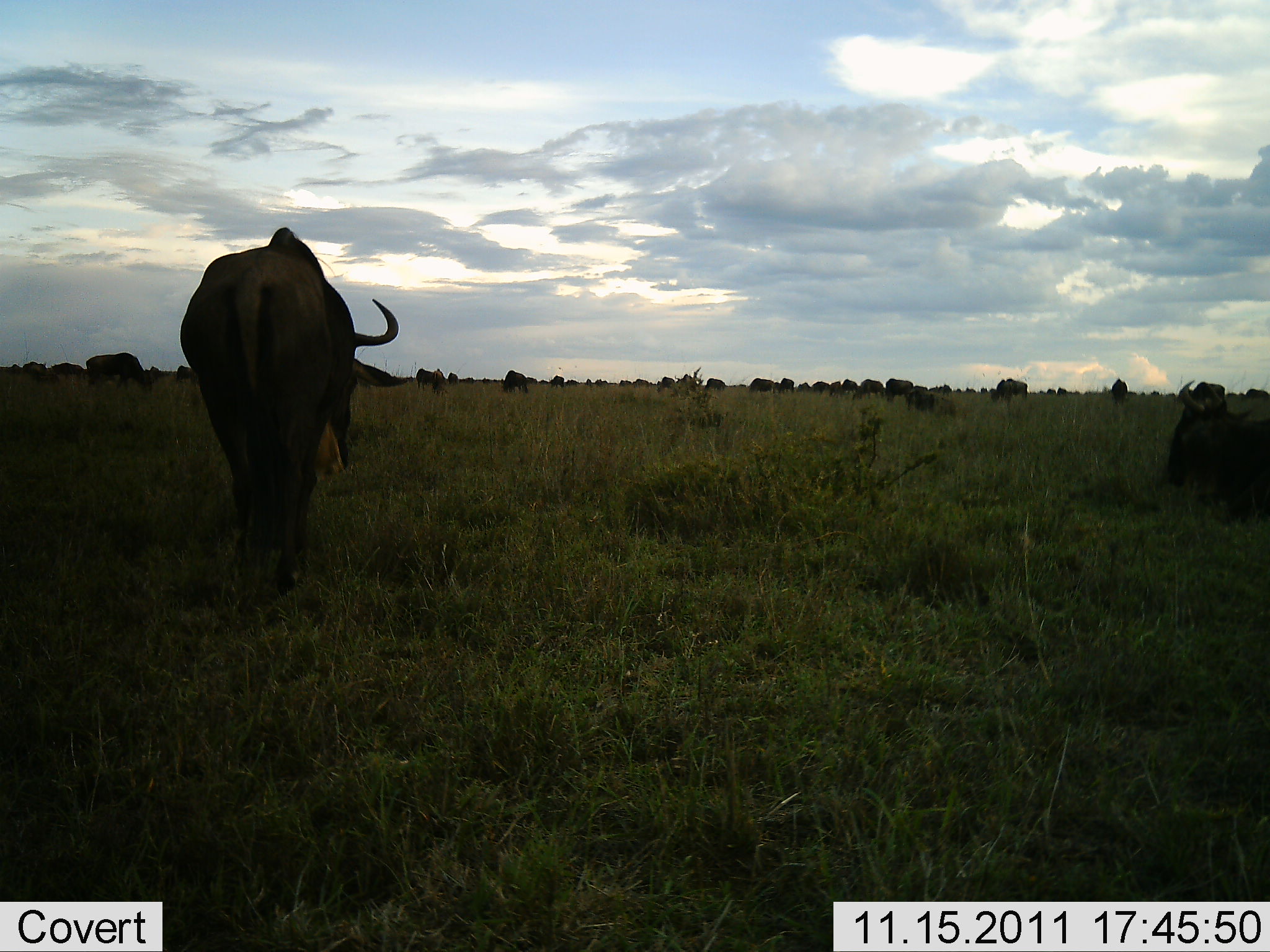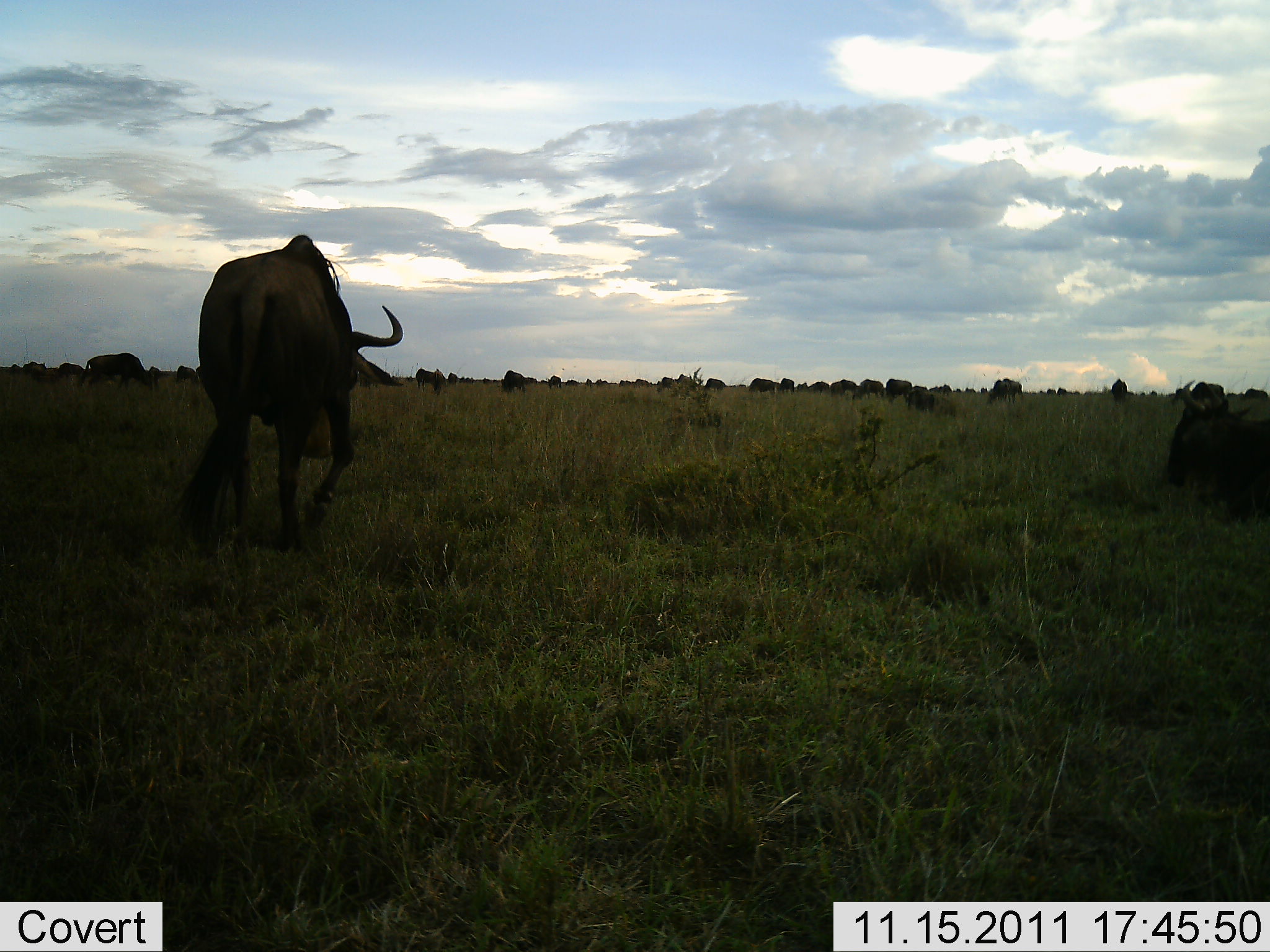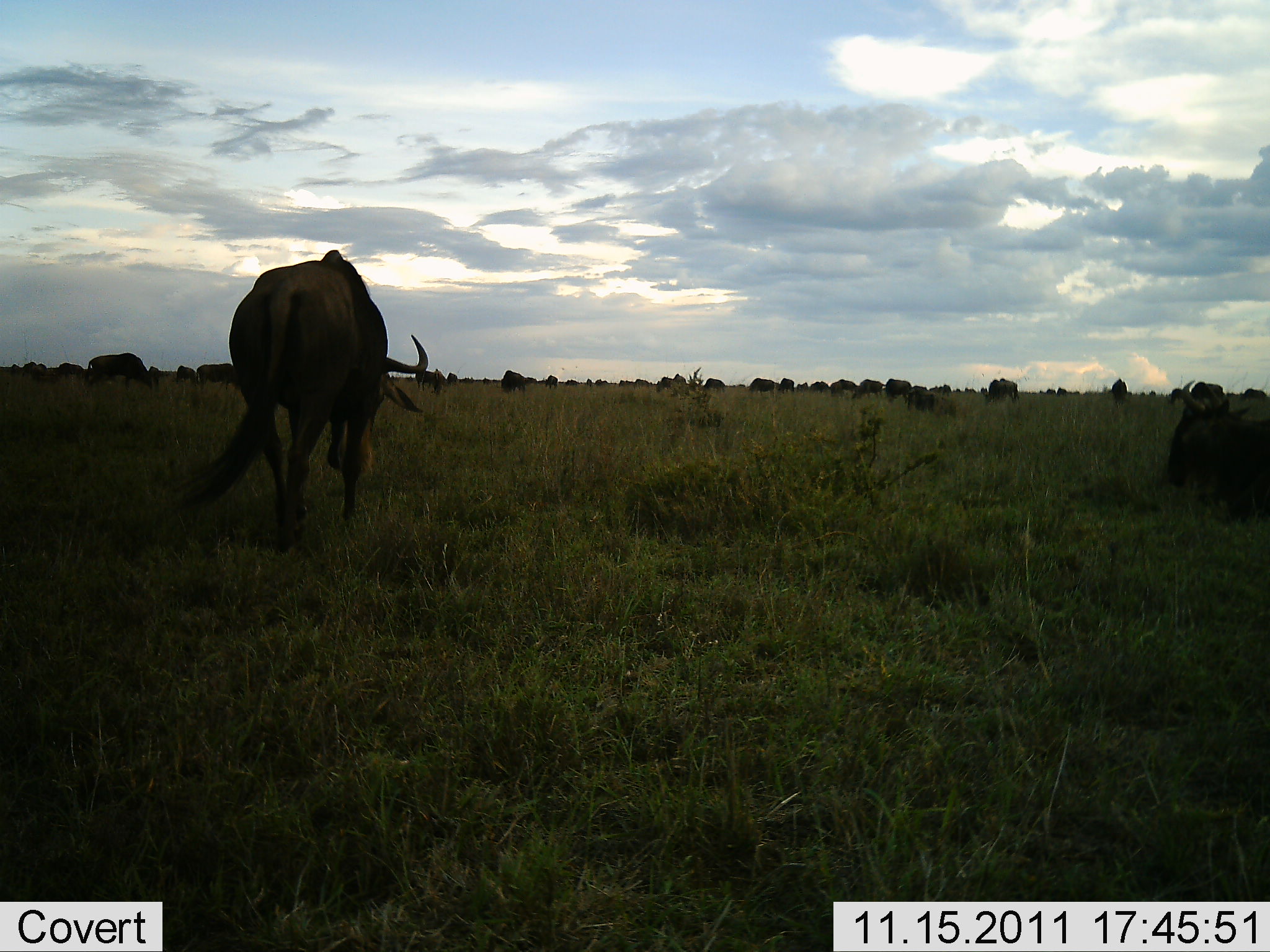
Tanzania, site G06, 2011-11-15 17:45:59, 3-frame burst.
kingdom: Animalia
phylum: Chordata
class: Mammalia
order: Artiodactyla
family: Bovidae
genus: Connochaetes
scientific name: Connochaetes taurinus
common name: blue wildebeest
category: wildebeest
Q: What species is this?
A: Wildebeest (blue wildebeest) (Connochaetes taurinus).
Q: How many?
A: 11-50.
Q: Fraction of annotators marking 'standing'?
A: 21%.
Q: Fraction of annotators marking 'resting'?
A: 50%.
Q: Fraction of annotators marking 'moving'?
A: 43%.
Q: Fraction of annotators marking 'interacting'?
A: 0%.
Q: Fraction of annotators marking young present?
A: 0%.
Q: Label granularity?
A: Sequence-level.